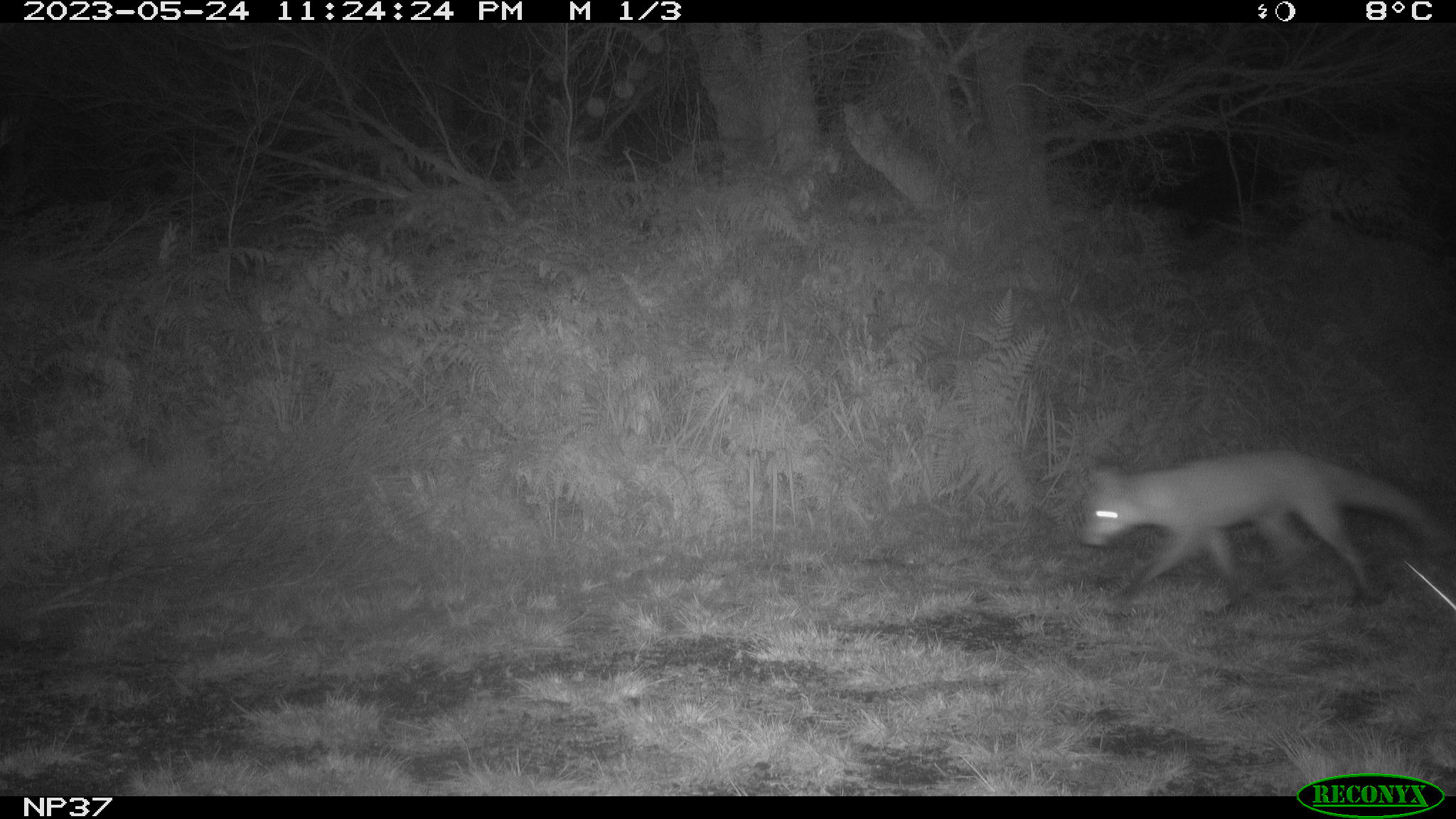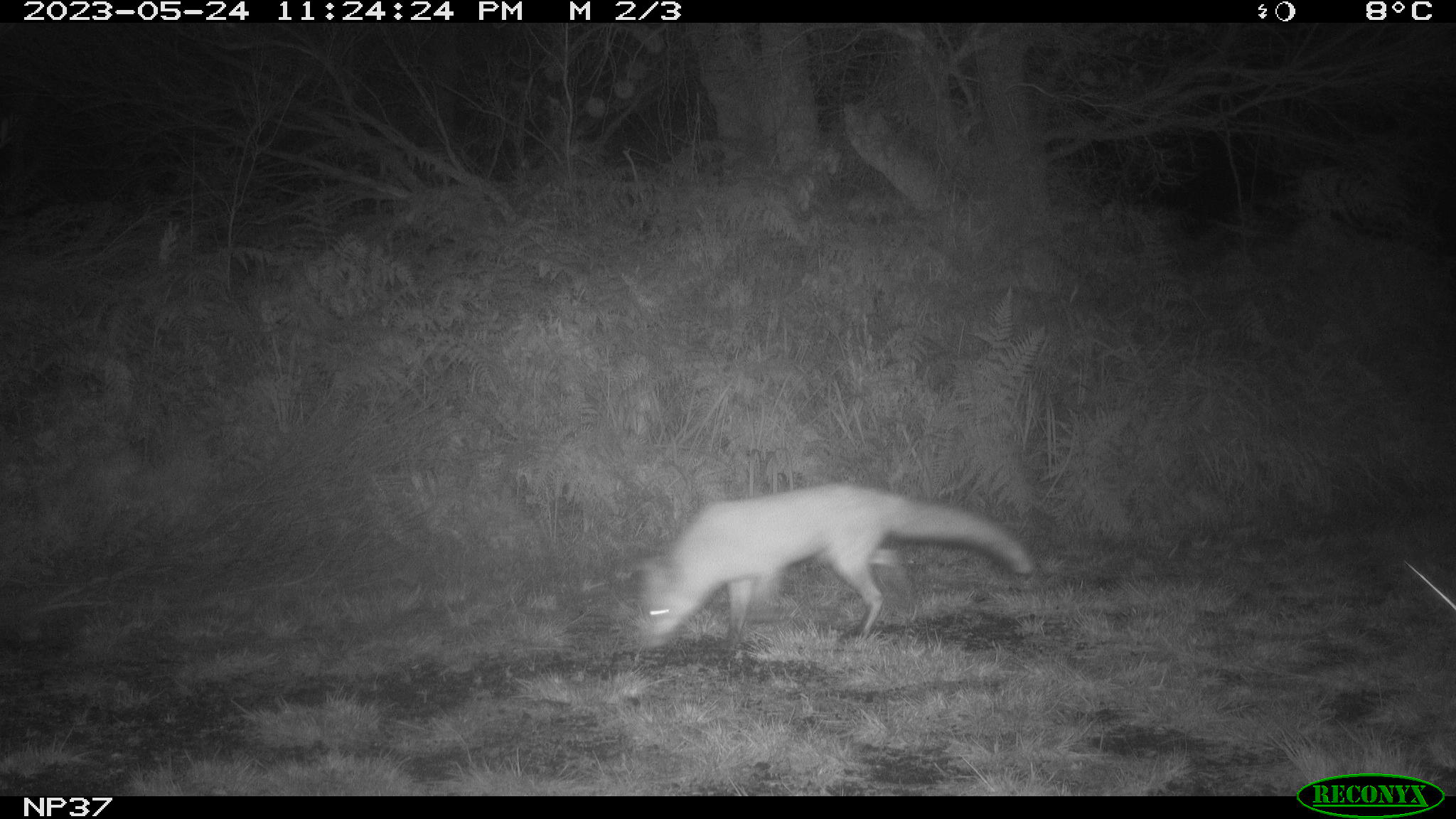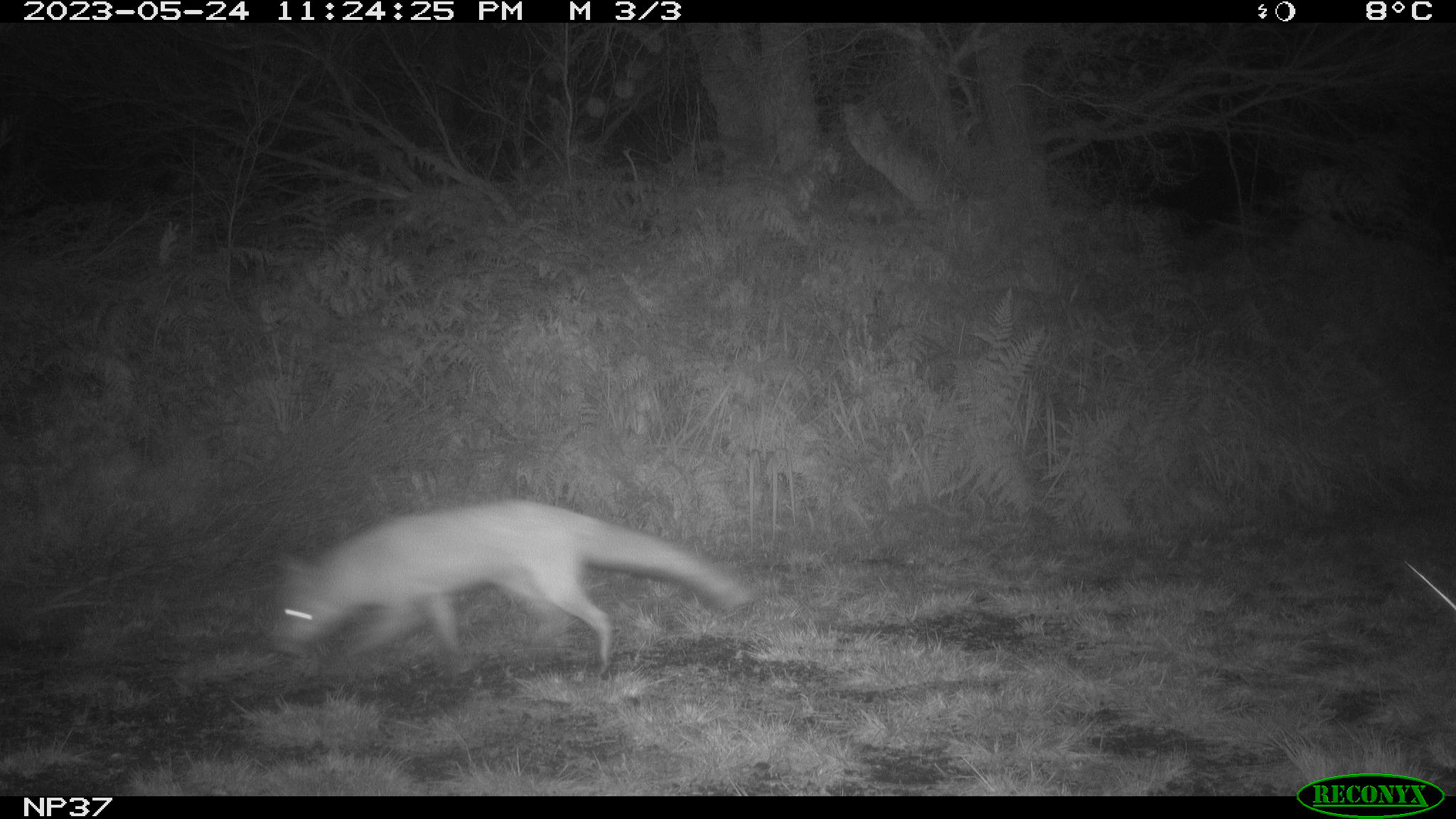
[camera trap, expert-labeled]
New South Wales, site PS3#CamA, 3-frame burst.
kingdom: Animalia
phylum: Chordata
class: Mammalia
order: Carnivora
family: Canidae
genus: Vulpes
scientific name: Vulpes vulpes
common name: red fox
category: fox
Fox (red fox) (Vulpes vulpes).